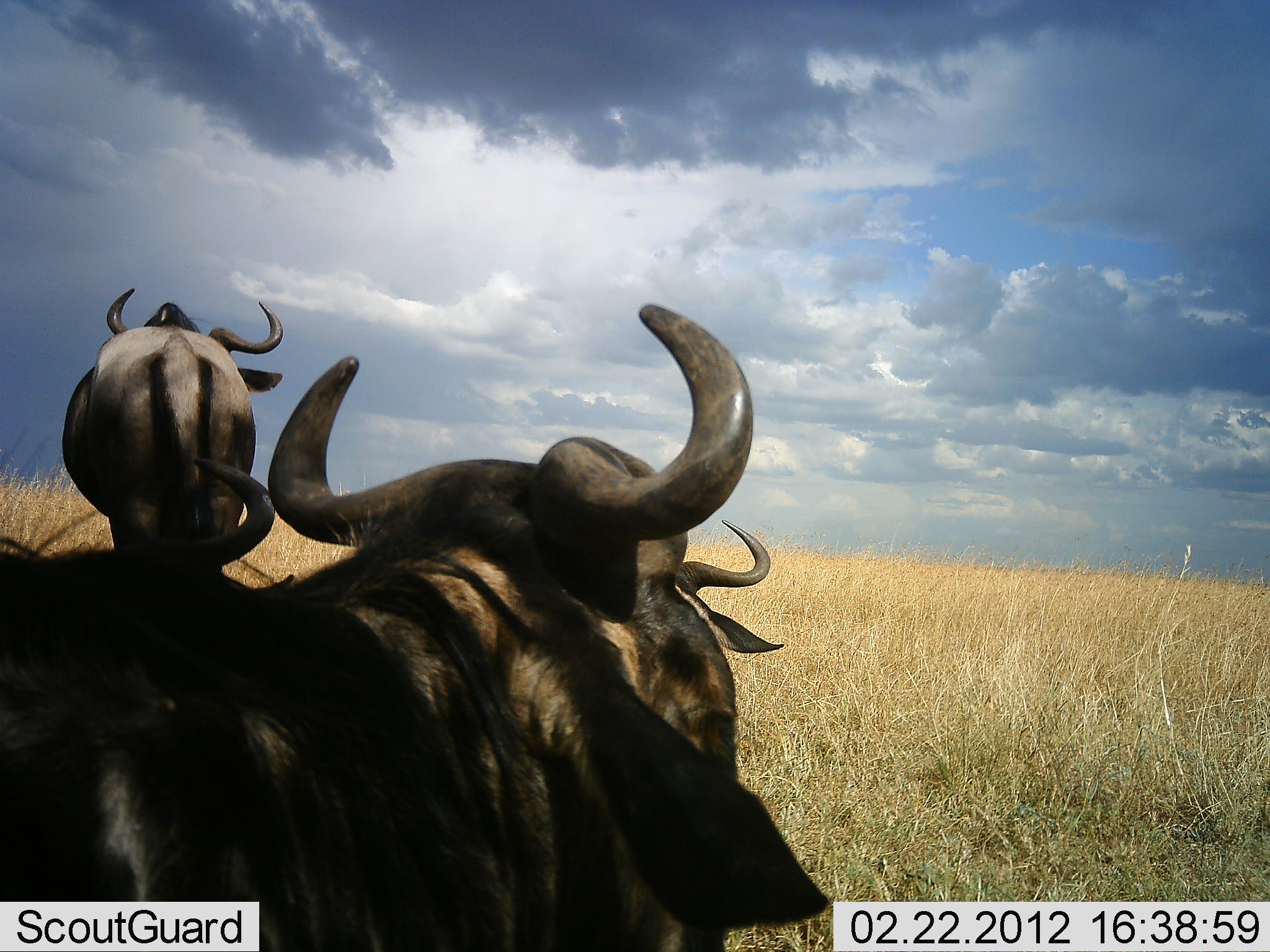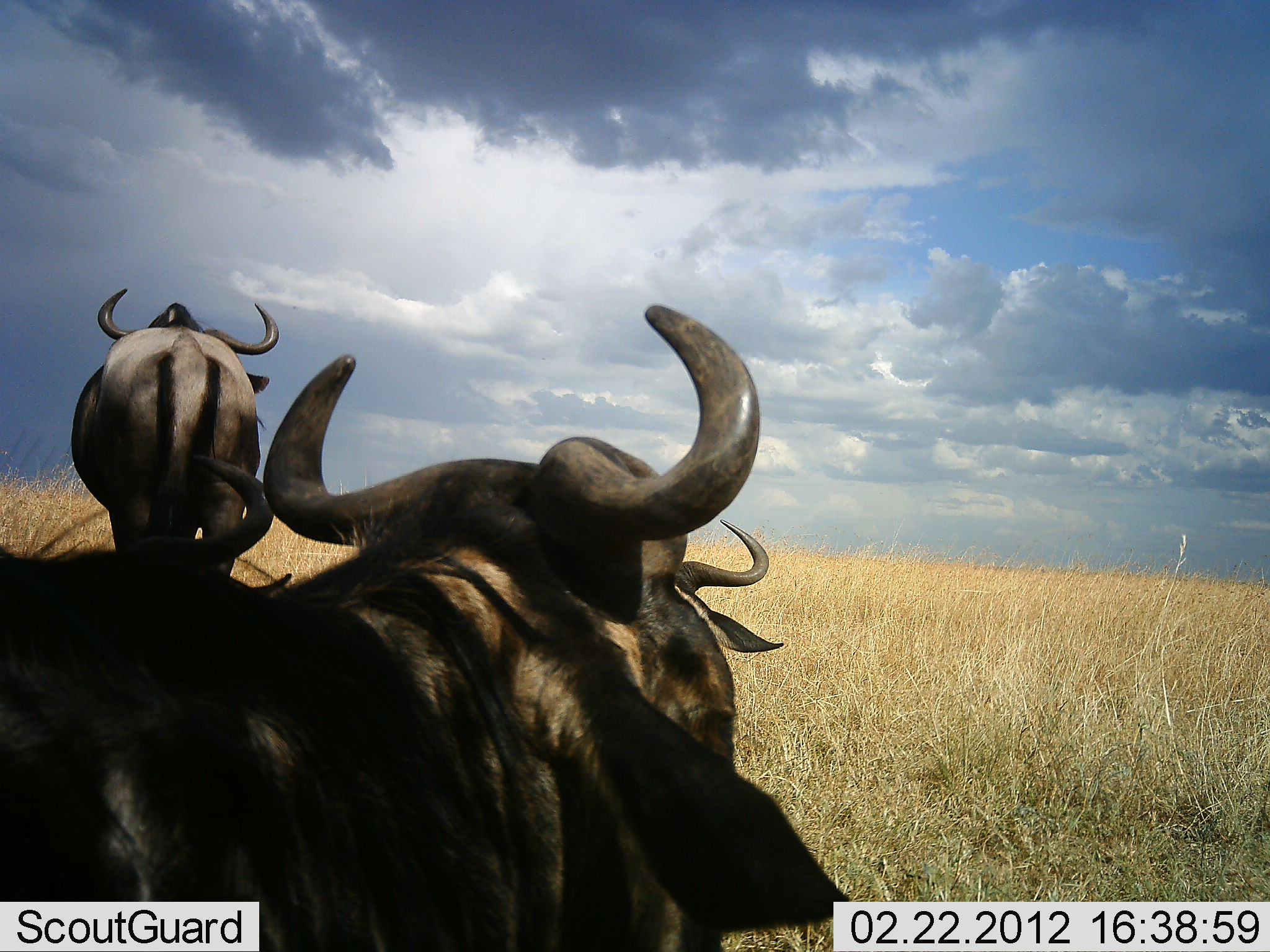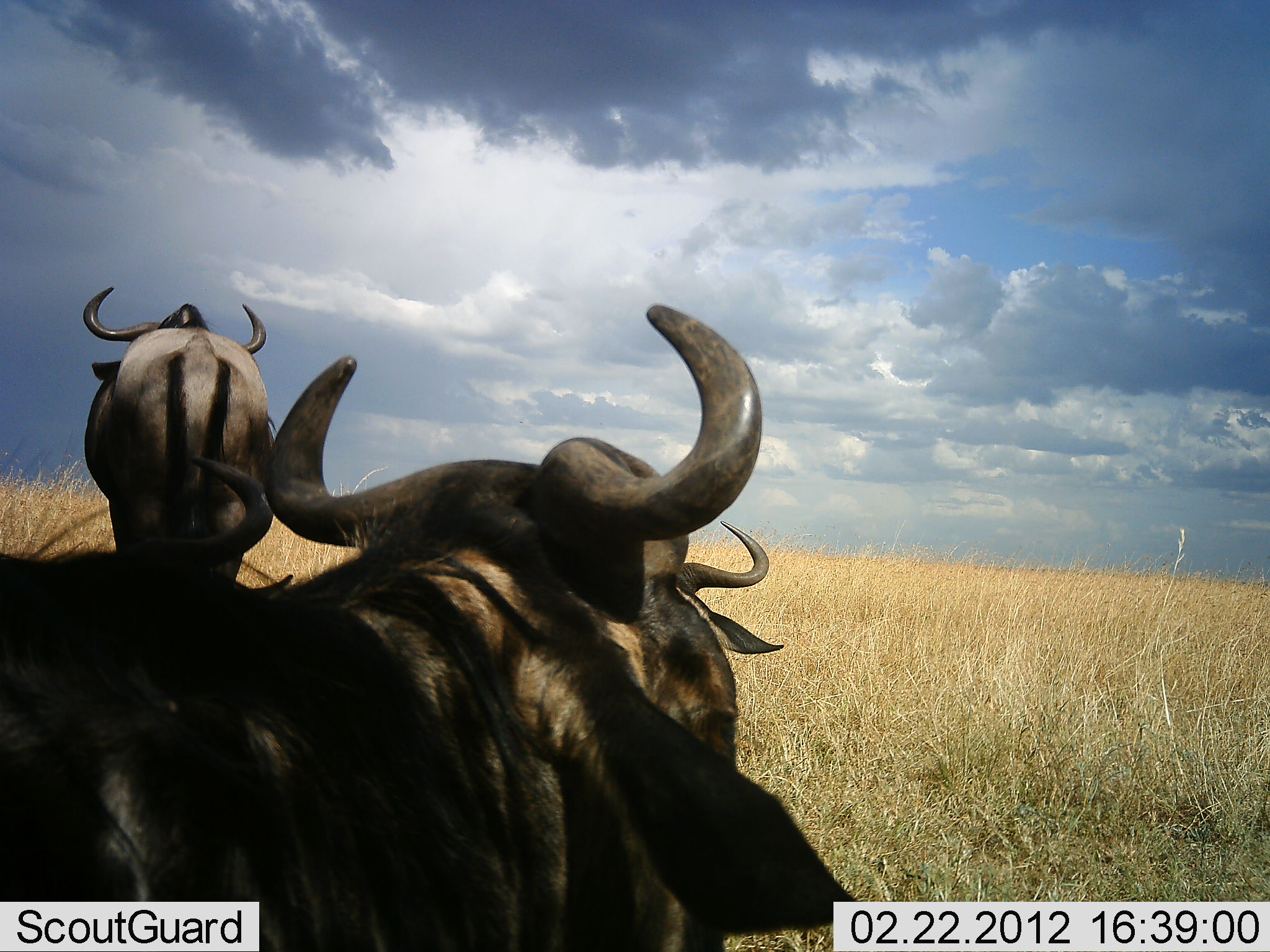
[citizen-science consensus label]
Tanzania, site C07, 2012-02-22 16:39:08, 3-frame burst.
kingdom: Animalia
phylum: Chordata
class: Mammalia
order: Artiodactyla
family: Bovidae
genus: Connochaetes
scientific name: Connochaetes taurinus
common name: blue wildebeest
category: wildebeest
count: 3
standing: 73%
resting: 65%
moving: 19%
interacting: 0%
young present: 0%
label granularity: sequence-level